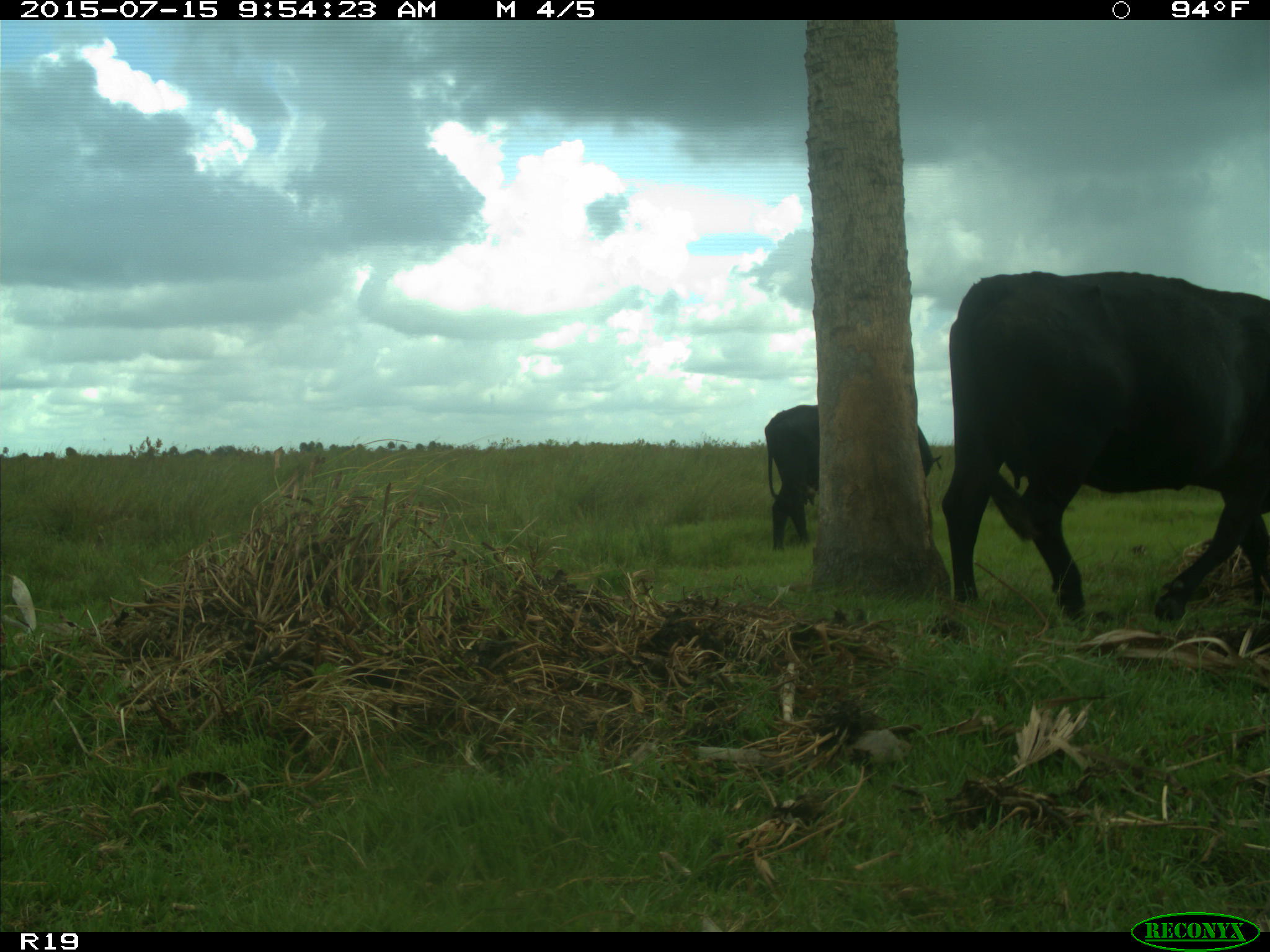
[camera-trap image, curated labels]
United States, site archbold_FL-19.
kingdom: Animalia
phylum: Chordata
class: Mammalia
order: Artiodactyla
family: Bovidae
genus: Bos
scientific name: Bos taurus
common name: domestic cow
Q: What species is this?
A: Bos taurus (domestic cow).